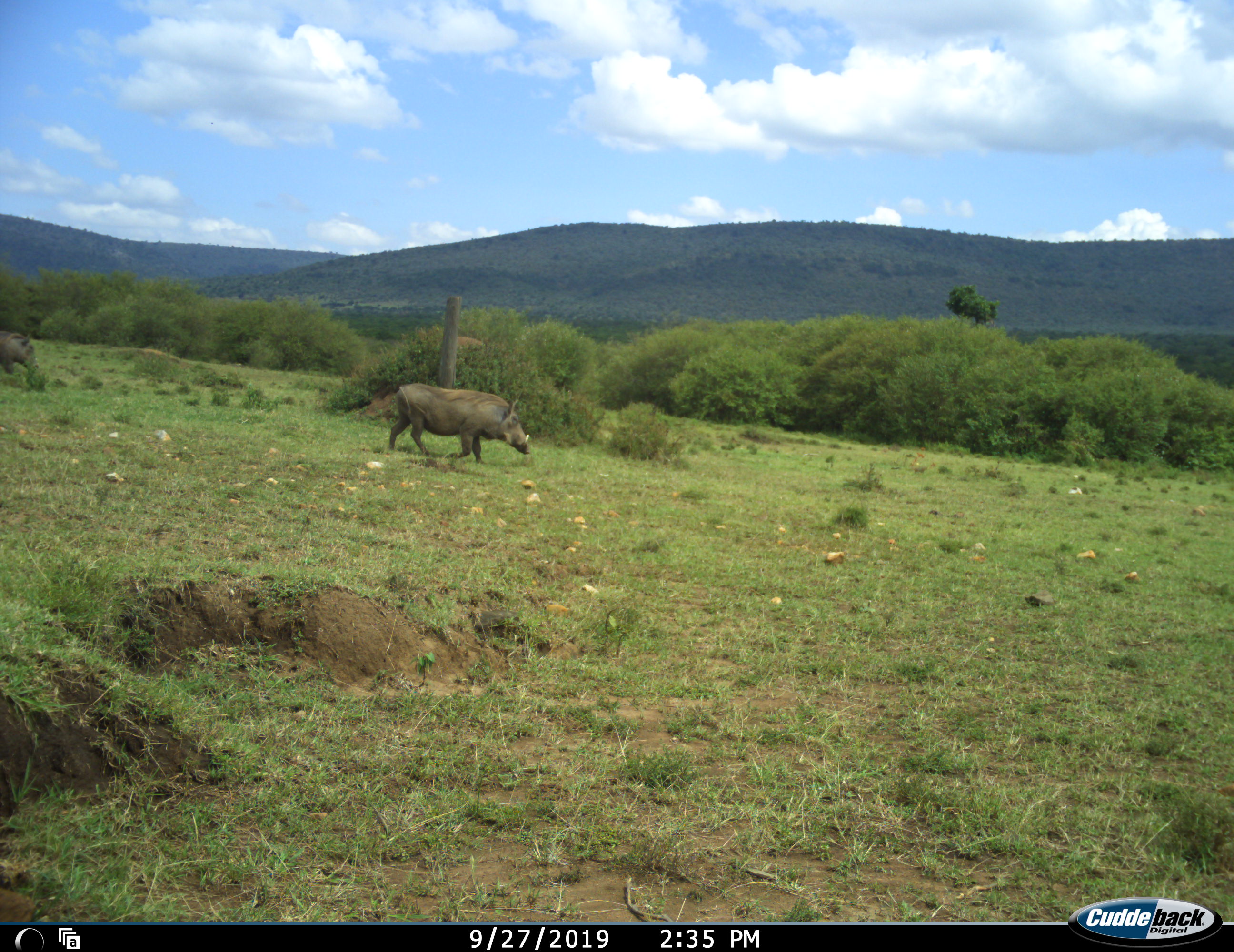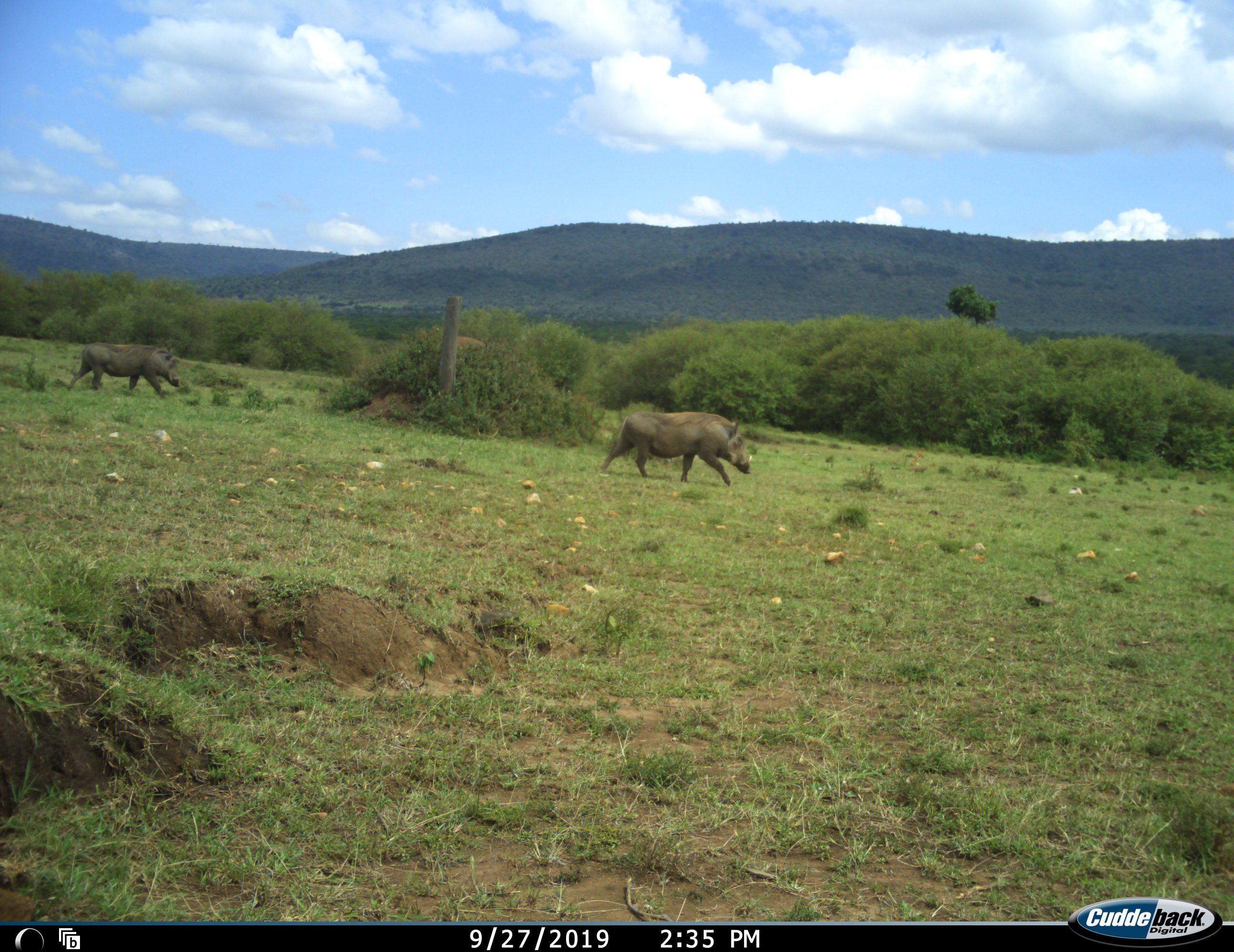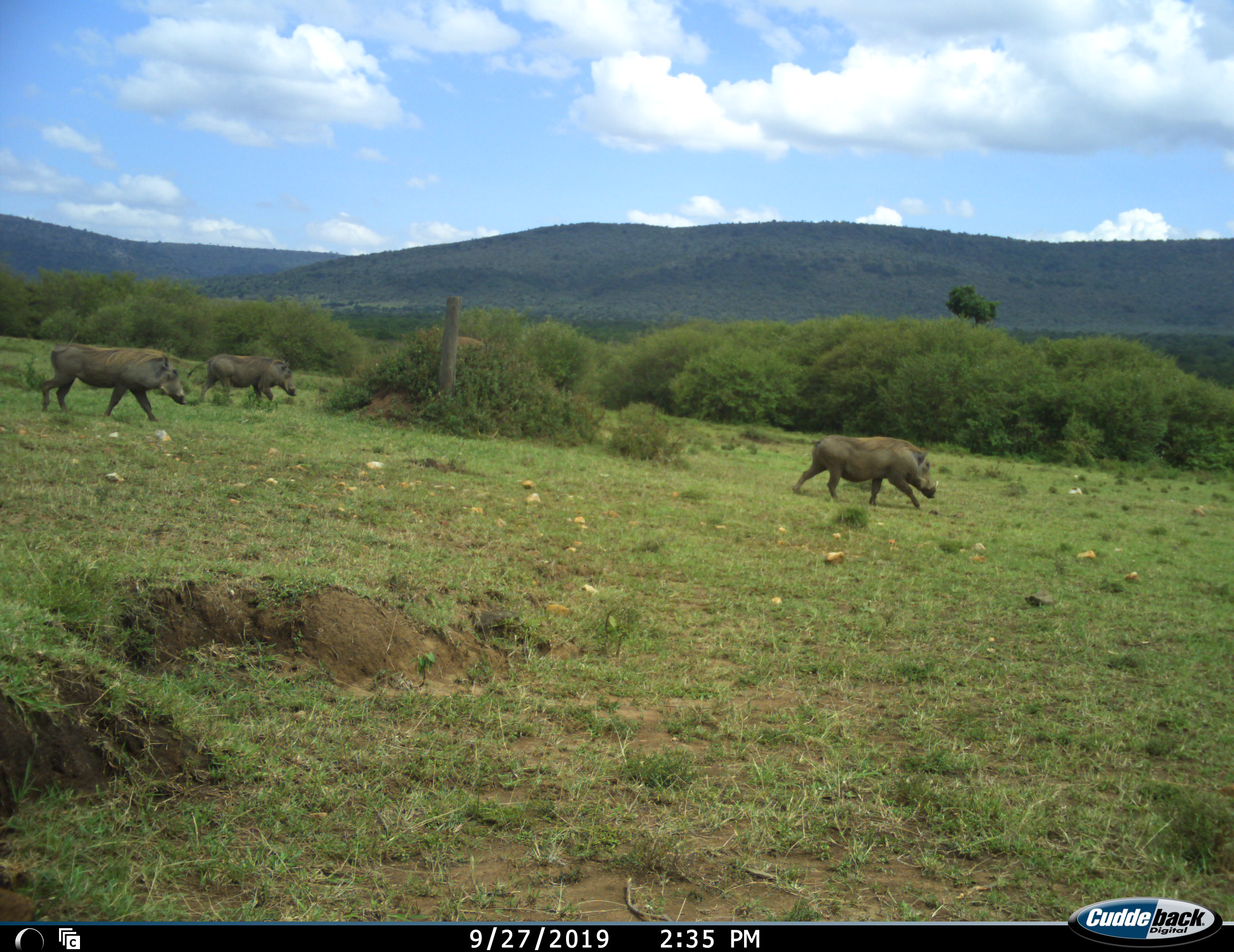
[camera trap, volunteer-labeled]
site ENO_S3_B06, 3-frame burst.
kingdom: Animalia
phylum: Chordata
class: Mammalia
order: Artiodactyla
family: Suidae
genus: Phacochoerus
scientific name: Phacochoerus africanus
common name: warthog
Warthog (Phacochoerus africanus), count 3. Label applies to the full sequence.